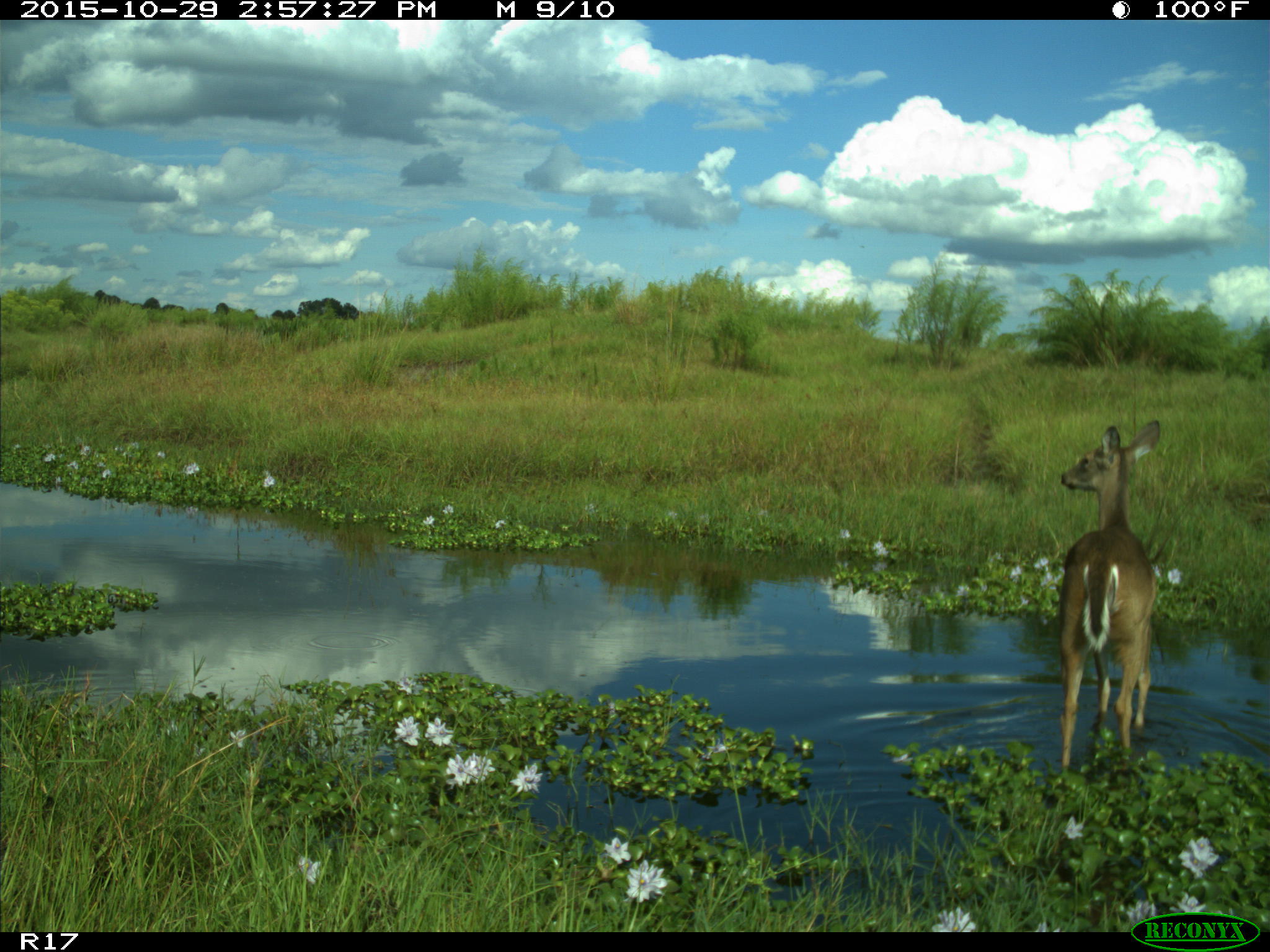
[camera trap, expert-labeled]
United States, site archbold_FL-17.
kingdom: Animalia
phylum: Chordata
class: Mammalia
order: Artiodactyla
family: Cervidae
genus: Odocoileus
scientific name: Odocoileus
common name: deer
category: unidentified deer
Unidentified deer (deer) (Odocoileus).